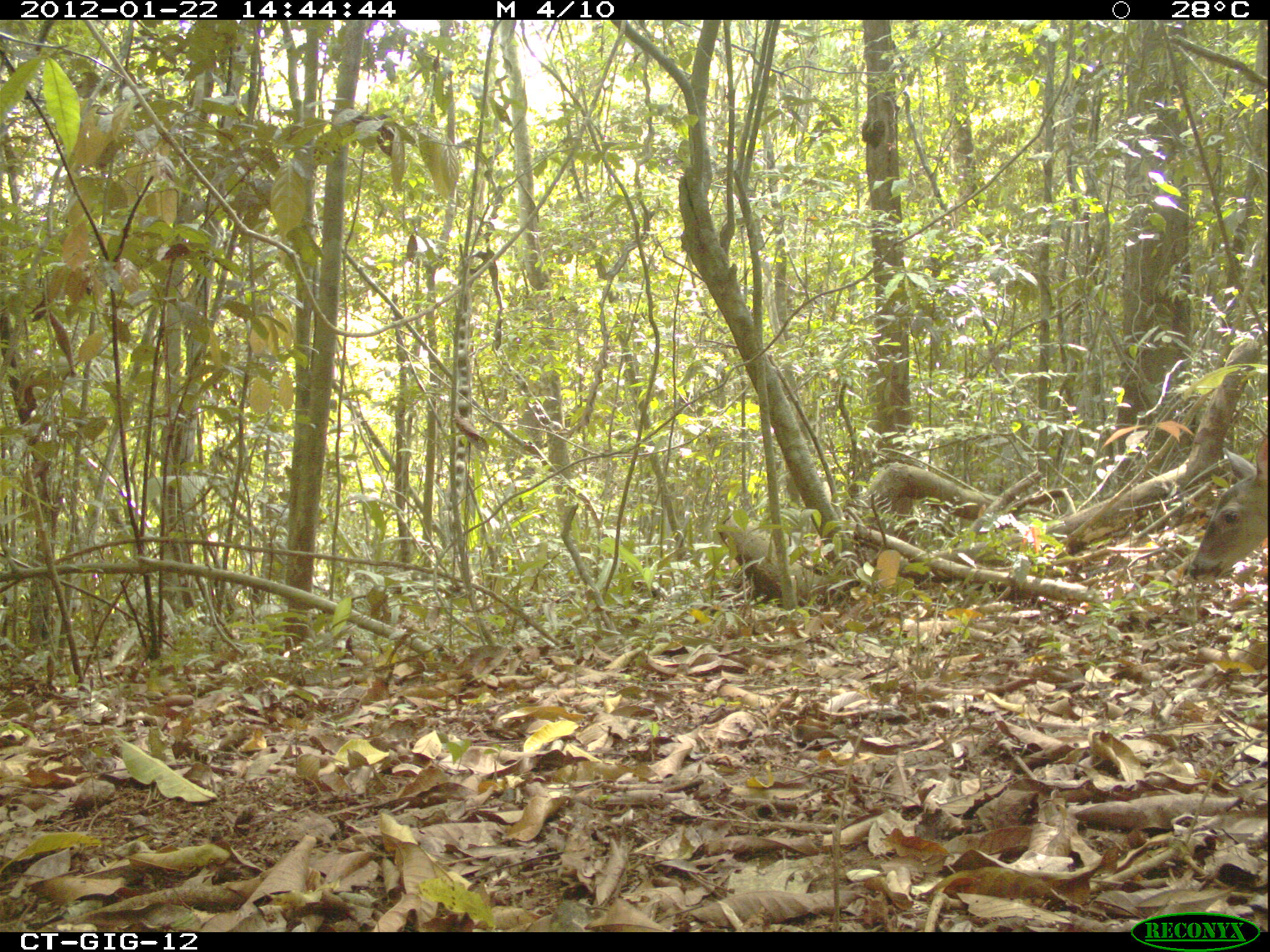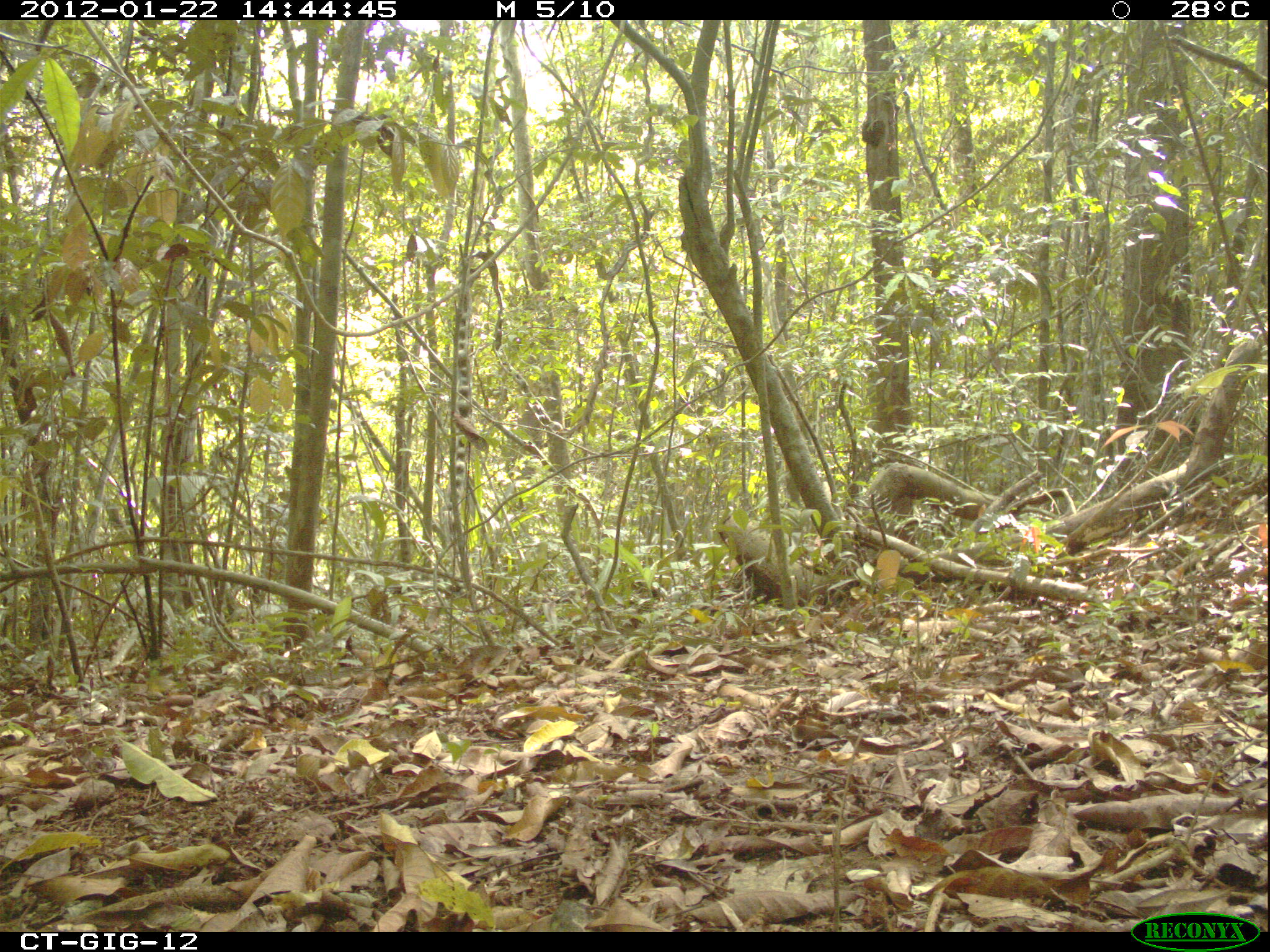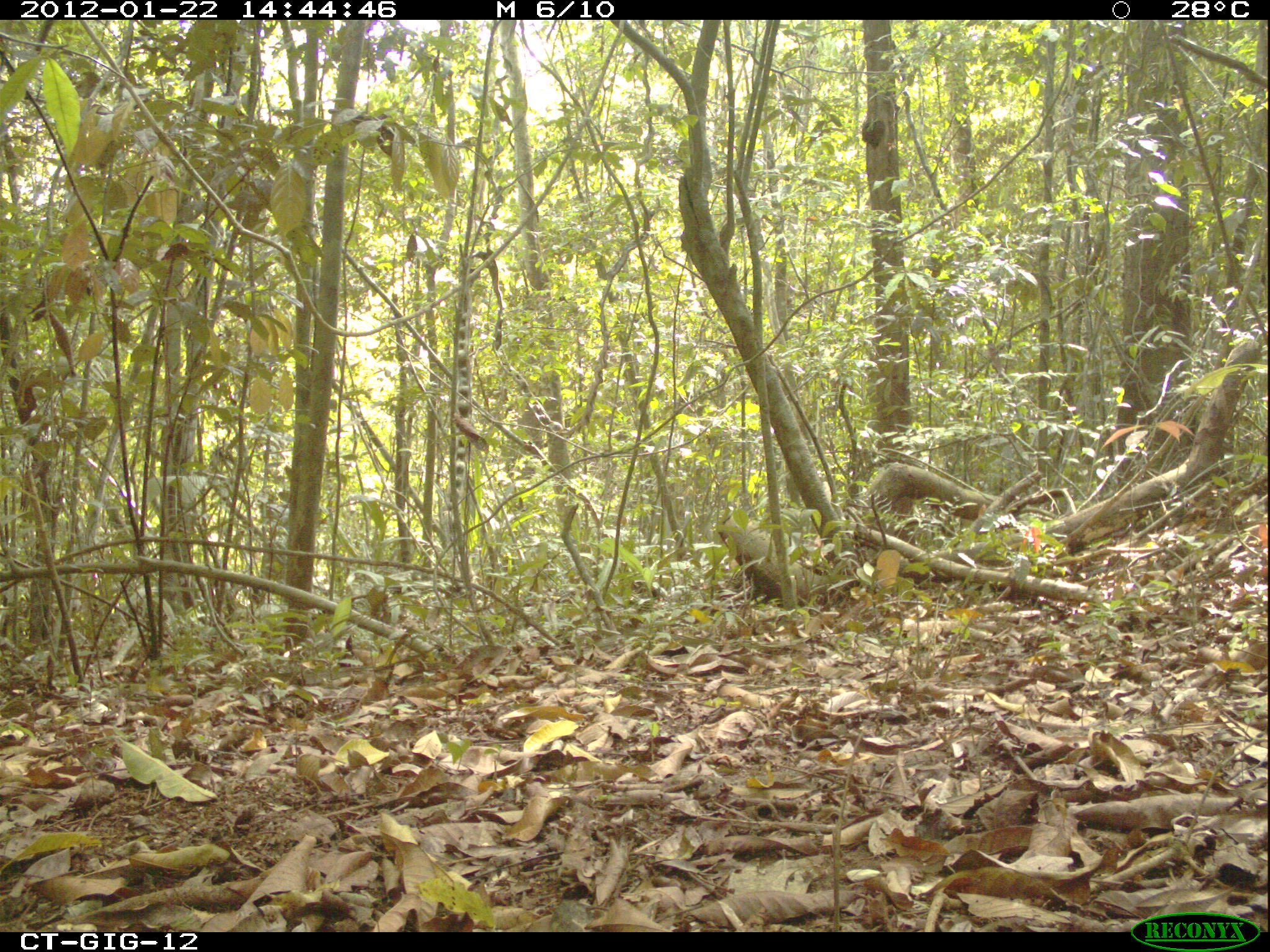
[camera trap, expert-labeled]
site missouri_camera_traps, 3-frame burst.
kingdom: Animalia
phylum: Chordata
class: Mammalia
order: Artiodactyla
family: Cervidae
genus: Odocoileus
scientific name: Odocoileus virginianus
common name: white-tailed deer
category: white tailed deer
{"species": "white tailed deer (white-tailed deer) (Odocoileus virginianus)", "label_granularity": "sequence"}